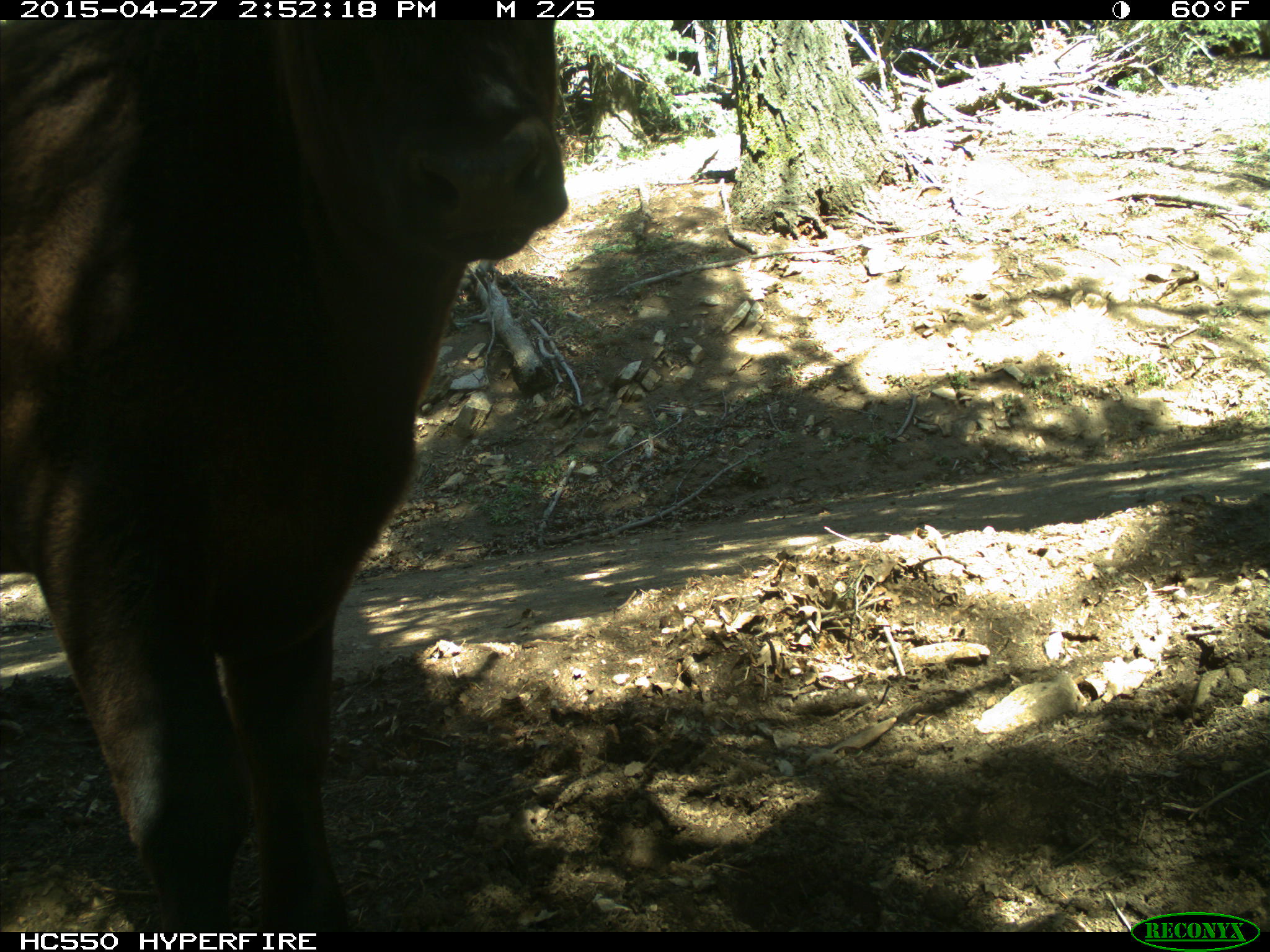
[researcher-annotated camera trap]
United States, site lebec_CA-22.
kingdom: Animalia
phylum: Chordata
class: Mammalia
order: Artiodactyla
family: Bovidae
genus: Bos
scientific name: Bos taurus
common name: domestic cow